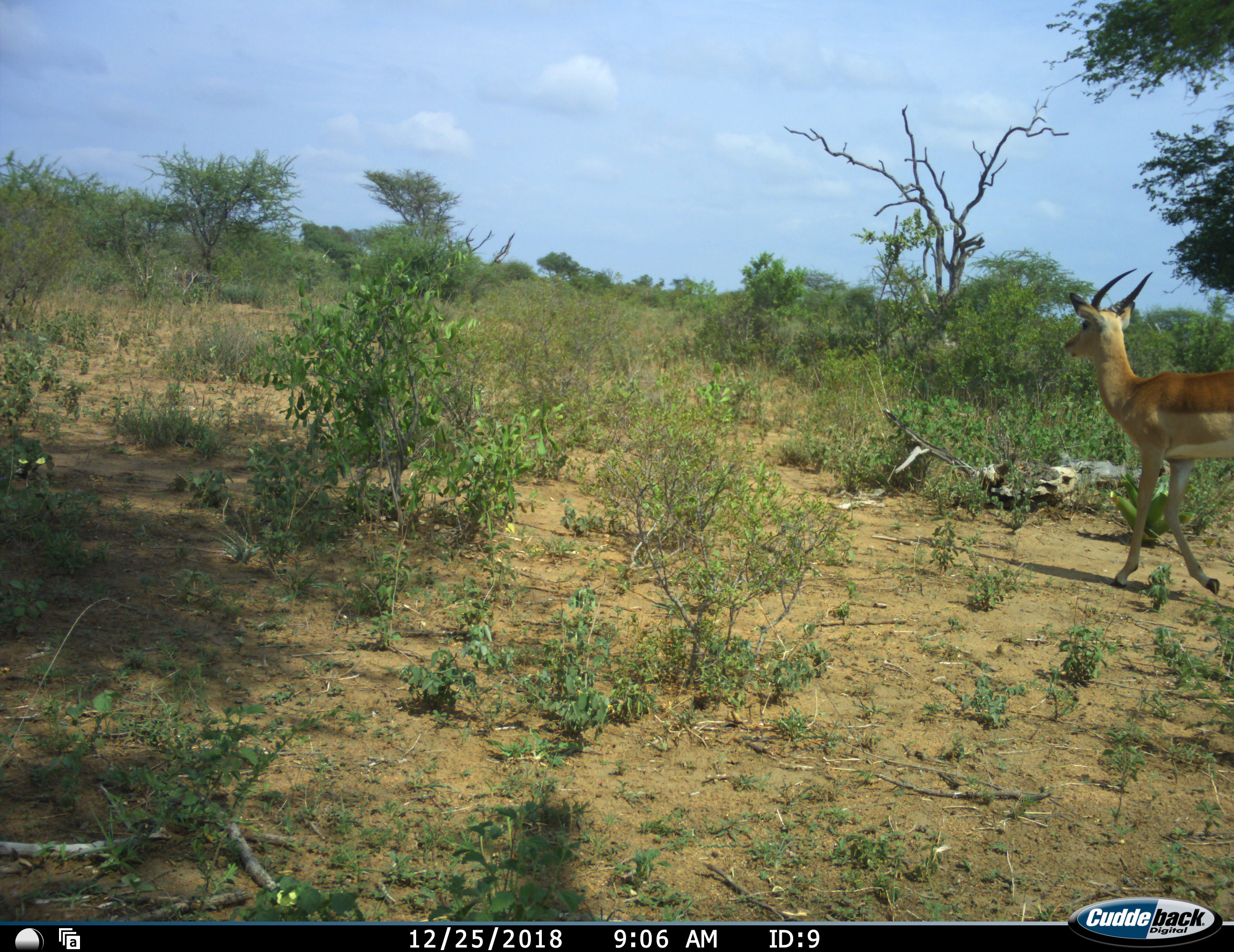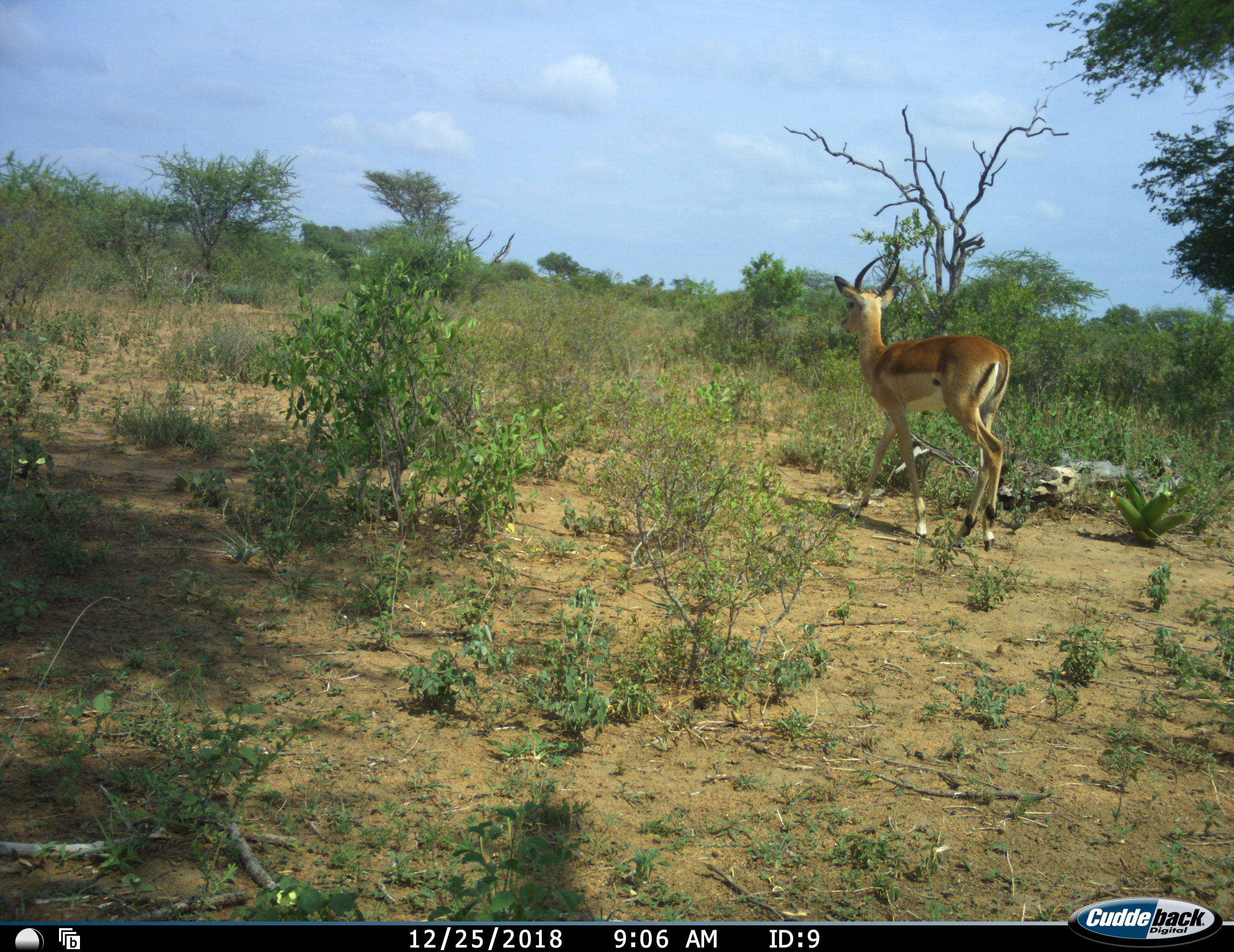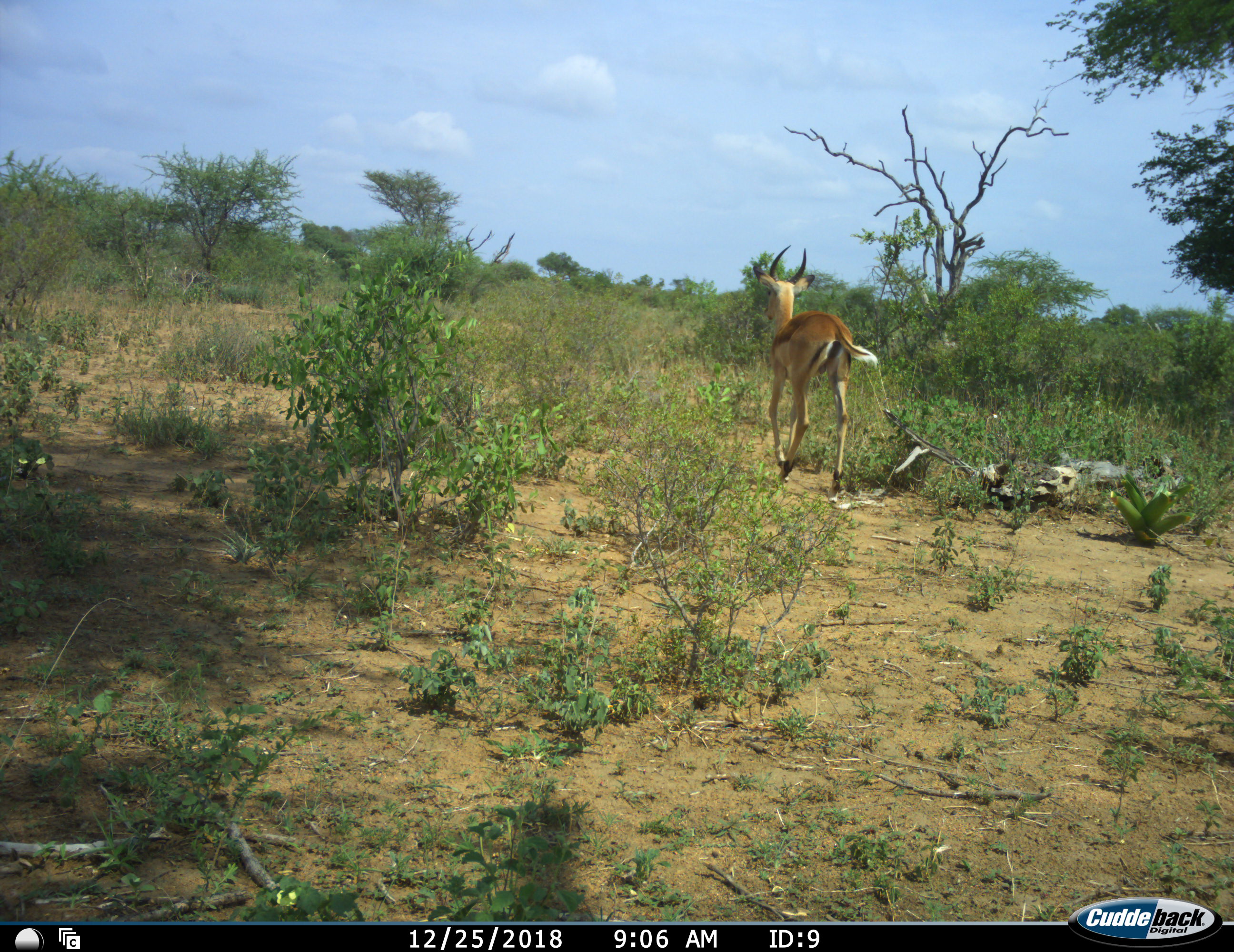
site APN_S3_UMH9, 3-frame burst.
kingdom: Animalia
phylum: Chordata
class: Mammalia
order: Artiodactyla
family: Bovidae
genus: Aepyceros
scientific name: Aepyceros melampus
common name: impala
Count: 1.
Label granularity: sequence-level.